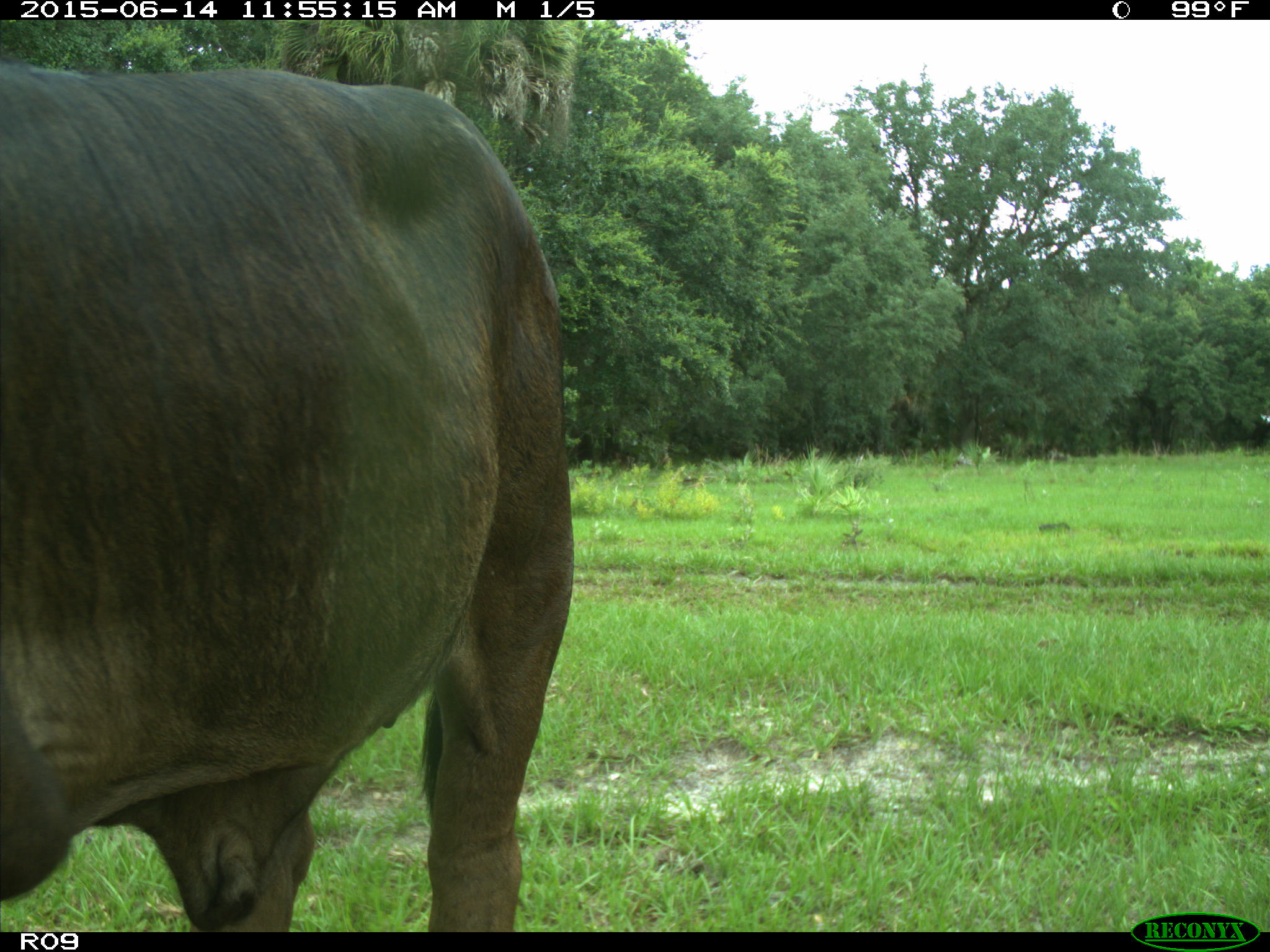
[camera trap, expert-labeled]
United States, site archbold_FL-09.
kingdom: Animalia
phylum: Chordata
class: Mammalia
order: Artiodactyla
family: Bovidae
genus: Bos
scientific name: Bos taurus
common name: domestic cow